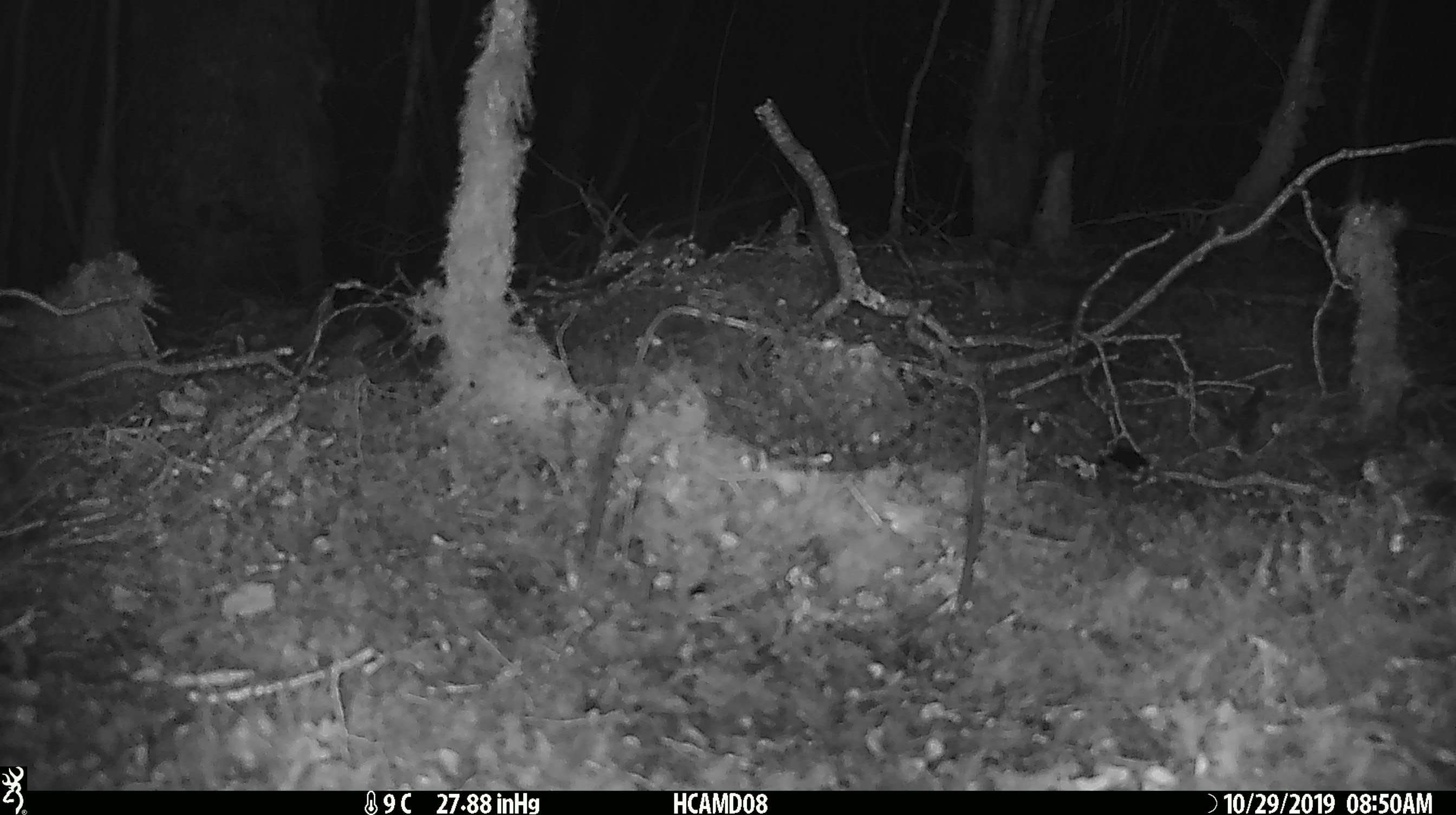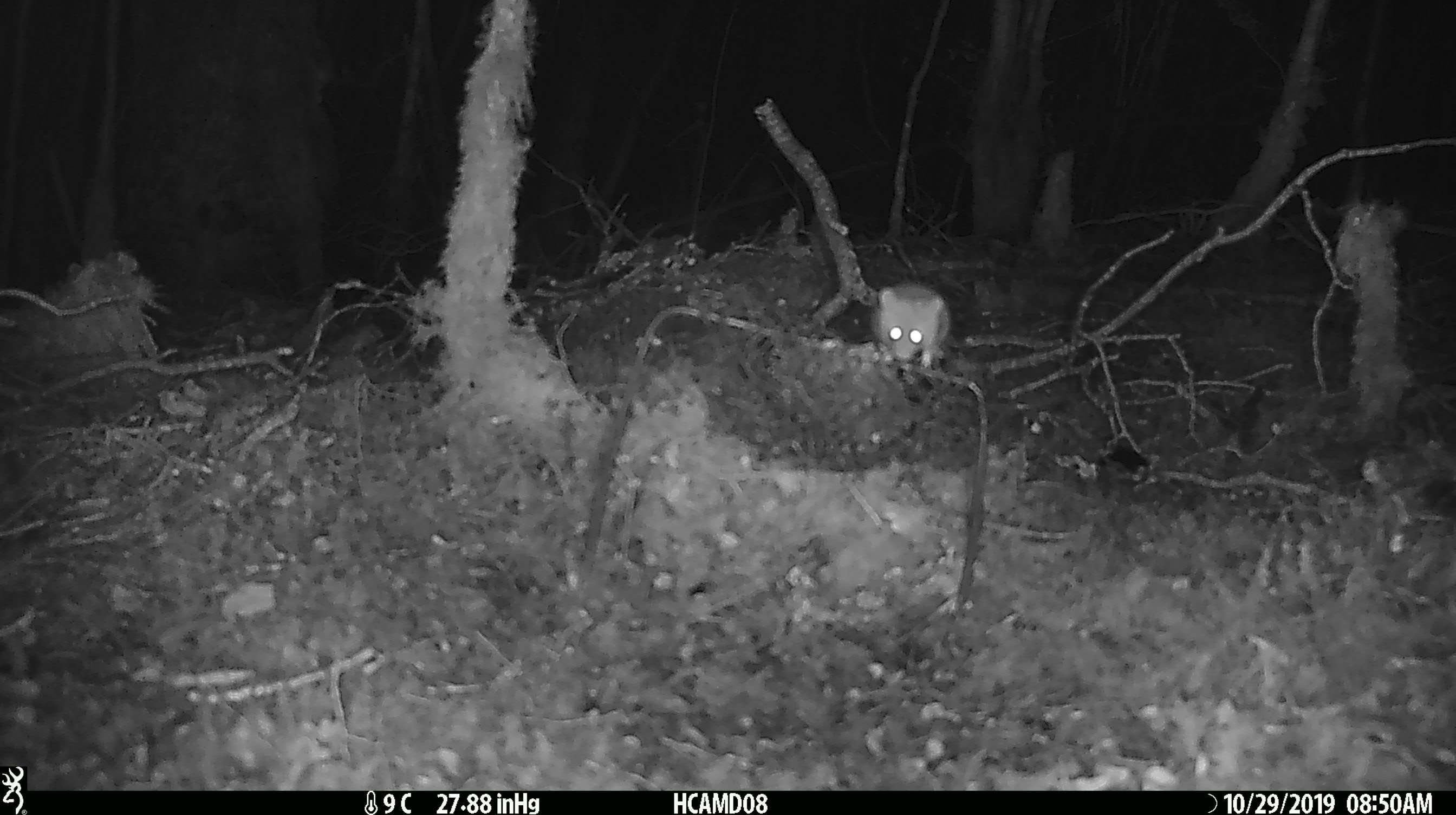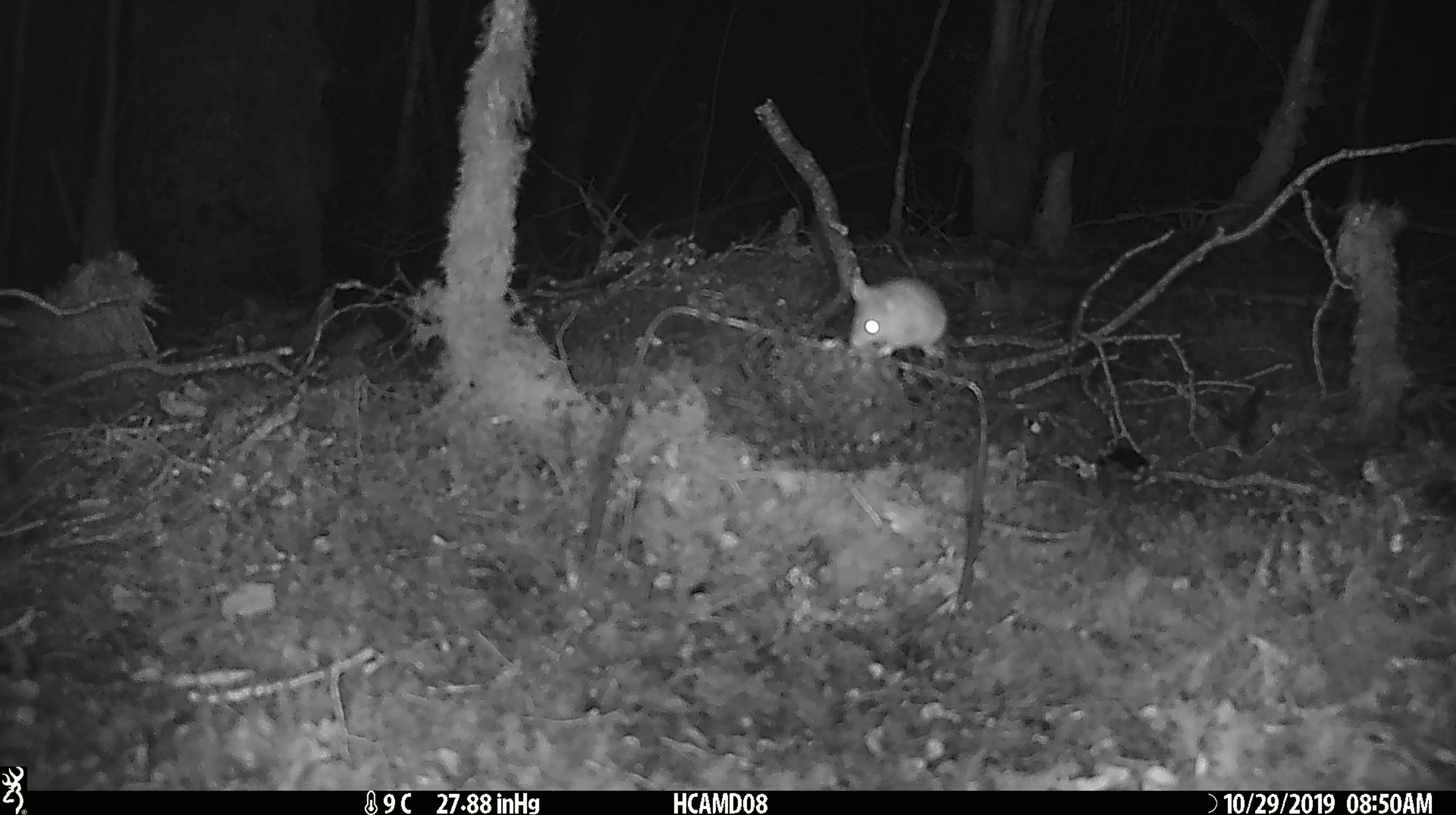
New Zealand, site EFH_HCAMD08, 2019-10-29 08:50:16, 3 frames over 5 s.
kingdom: Animalia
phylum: Chordata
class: Mammalia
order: Rodentia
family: Muridae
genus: Mus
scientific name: Mus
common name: mouse